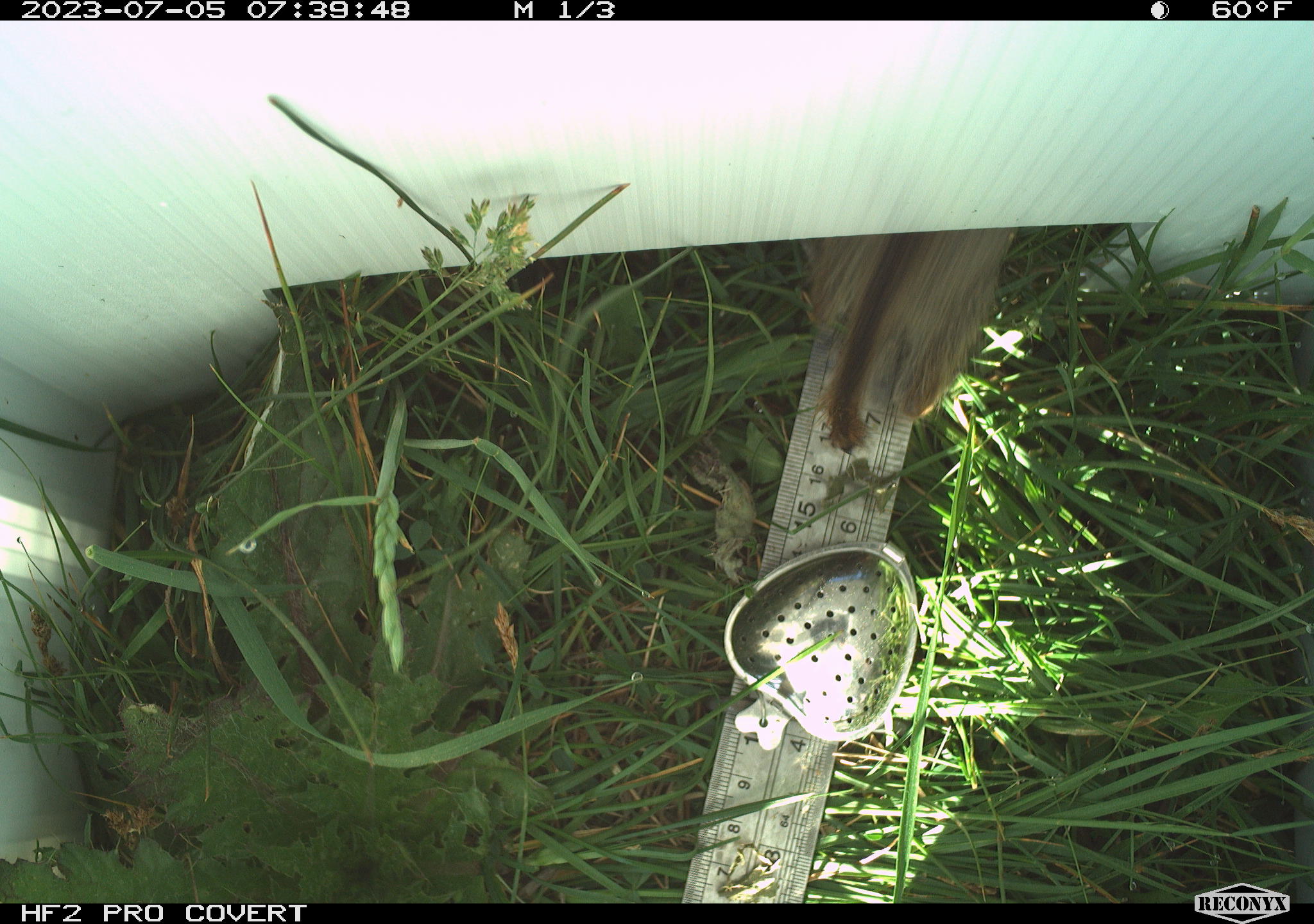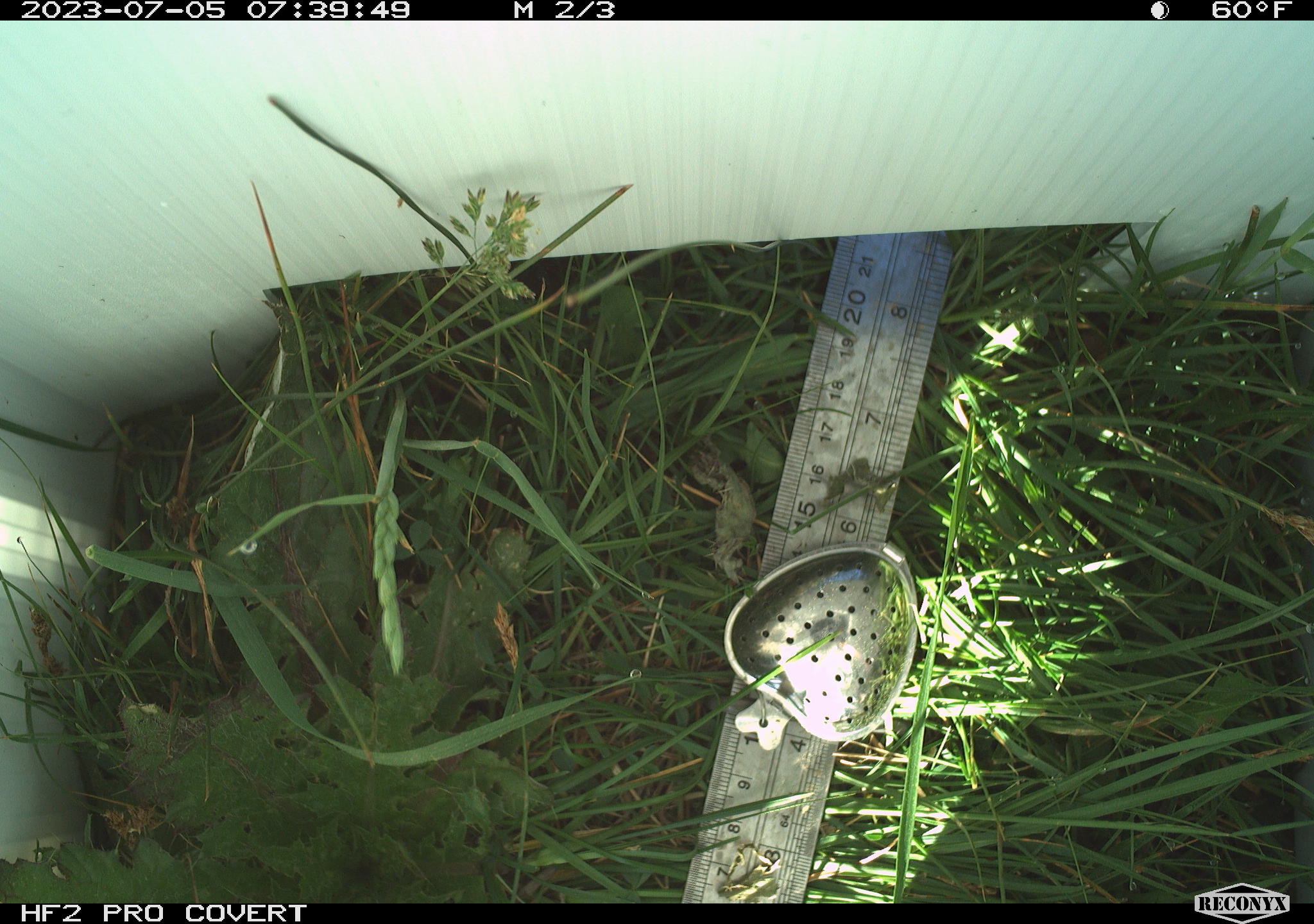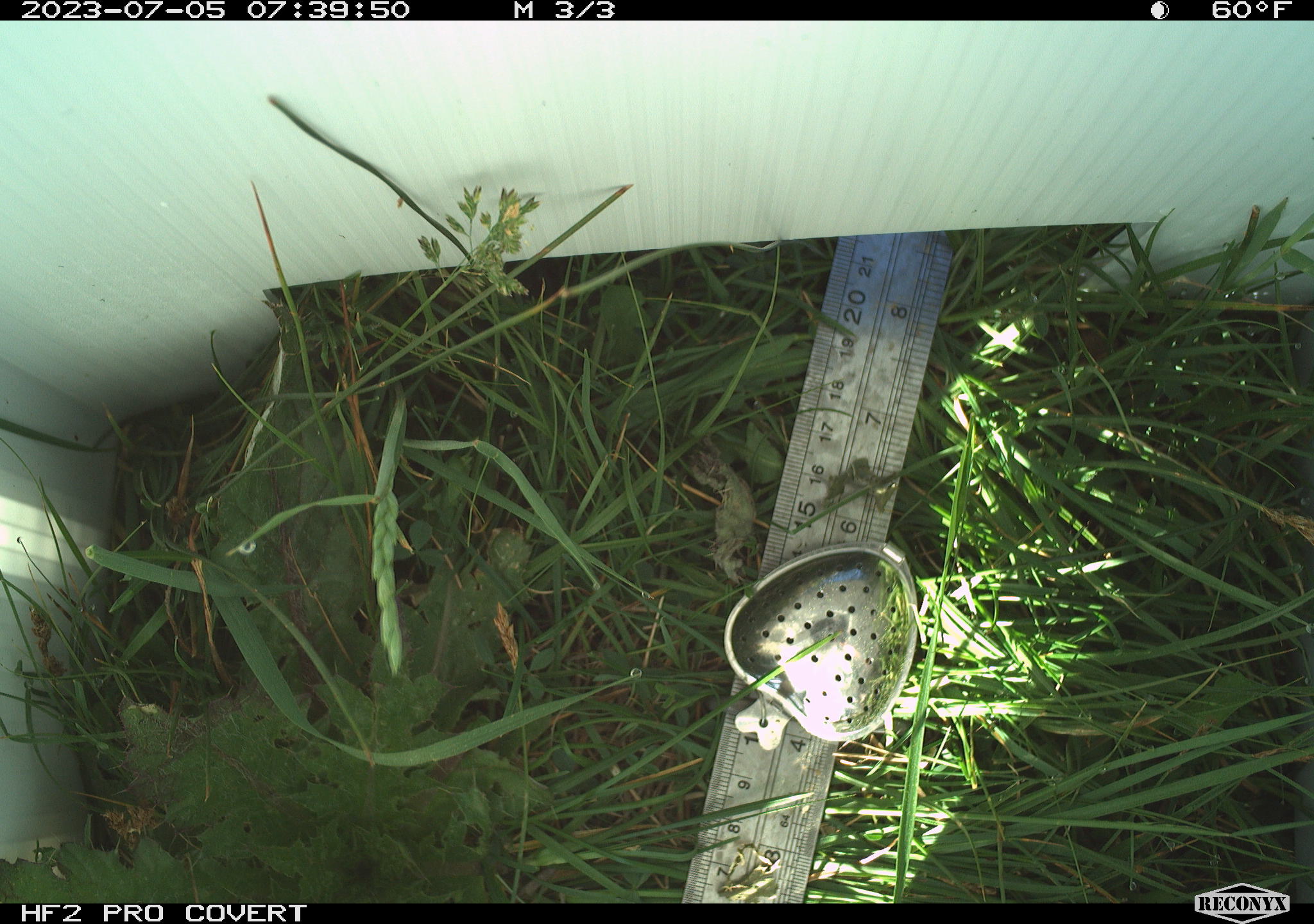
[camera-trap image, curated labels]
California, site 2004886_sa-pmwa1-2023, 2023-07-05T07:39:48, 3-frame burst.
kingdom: Animalia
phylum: Chordata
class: Mammalia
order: Rodentia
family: Sciuridae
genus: Urocitellus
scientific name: Urocitellus beldingi beldingi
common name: belding's ground squirrel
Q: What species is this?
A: Belding's ground squirrel (Urocitellus beldingi beldingi).